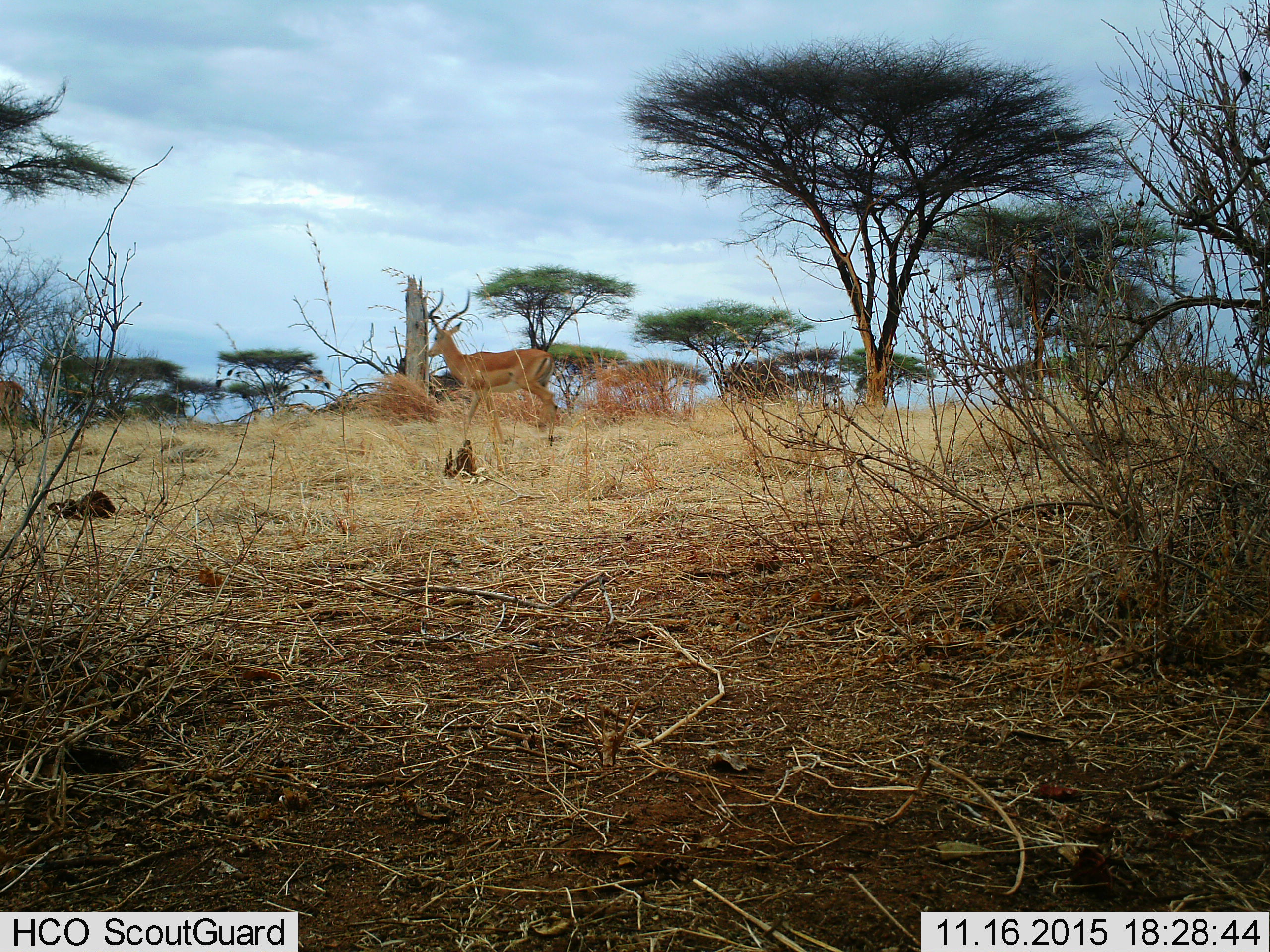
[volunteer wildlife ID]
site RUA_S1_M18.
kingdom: Animalia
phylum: Chordata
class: Mammalia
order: Artiodactyla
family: Bovidae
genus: Aepyceros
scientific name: Aepyceros melampus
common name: impala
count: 2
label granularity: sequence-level